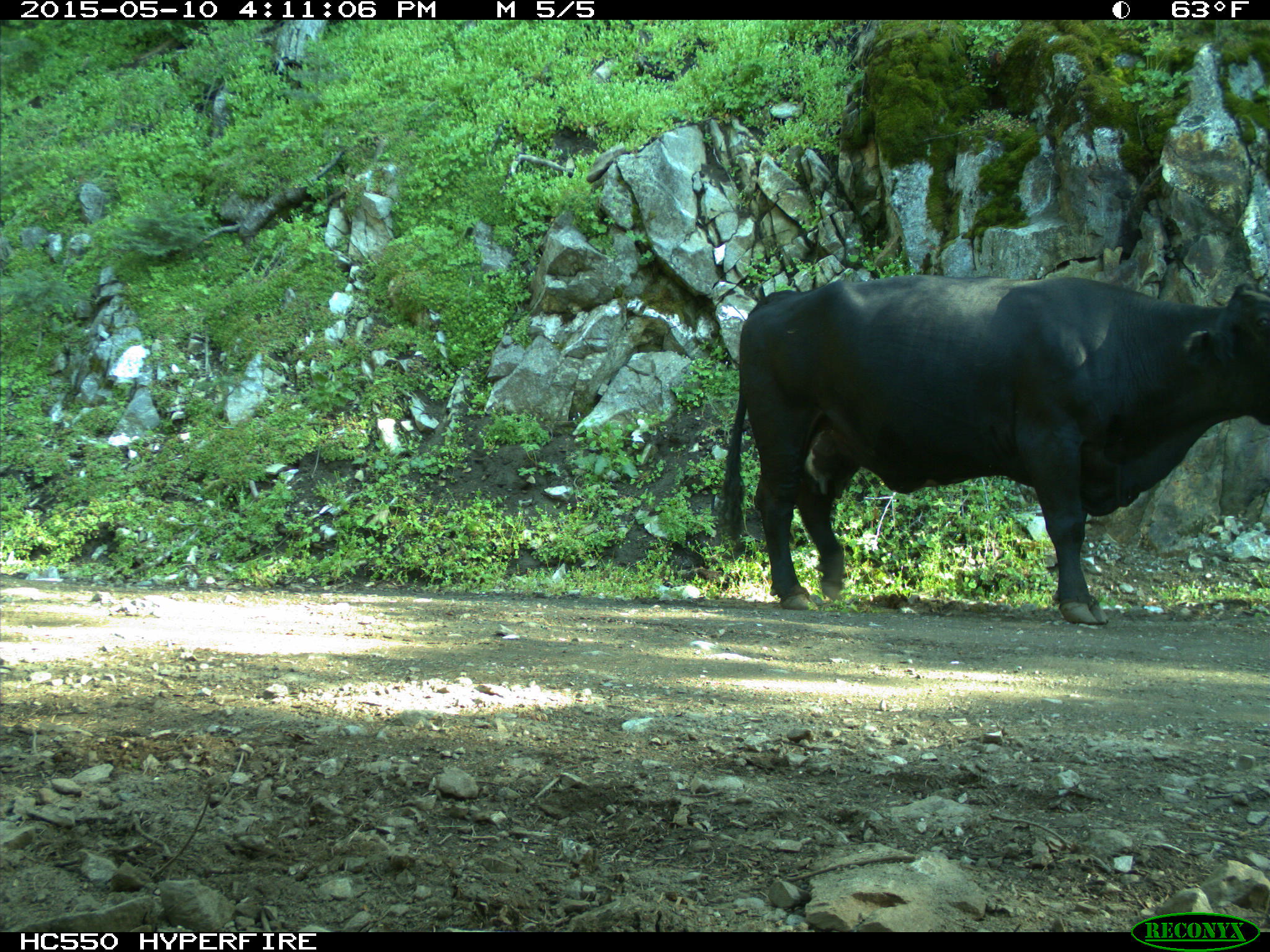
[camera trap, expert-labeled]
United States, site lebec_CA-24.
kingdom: Animalia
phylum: Chordata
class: Mammalia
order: Artiodactyla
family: Bovidae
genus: Bos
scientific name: Bos taurus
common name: domestic cow